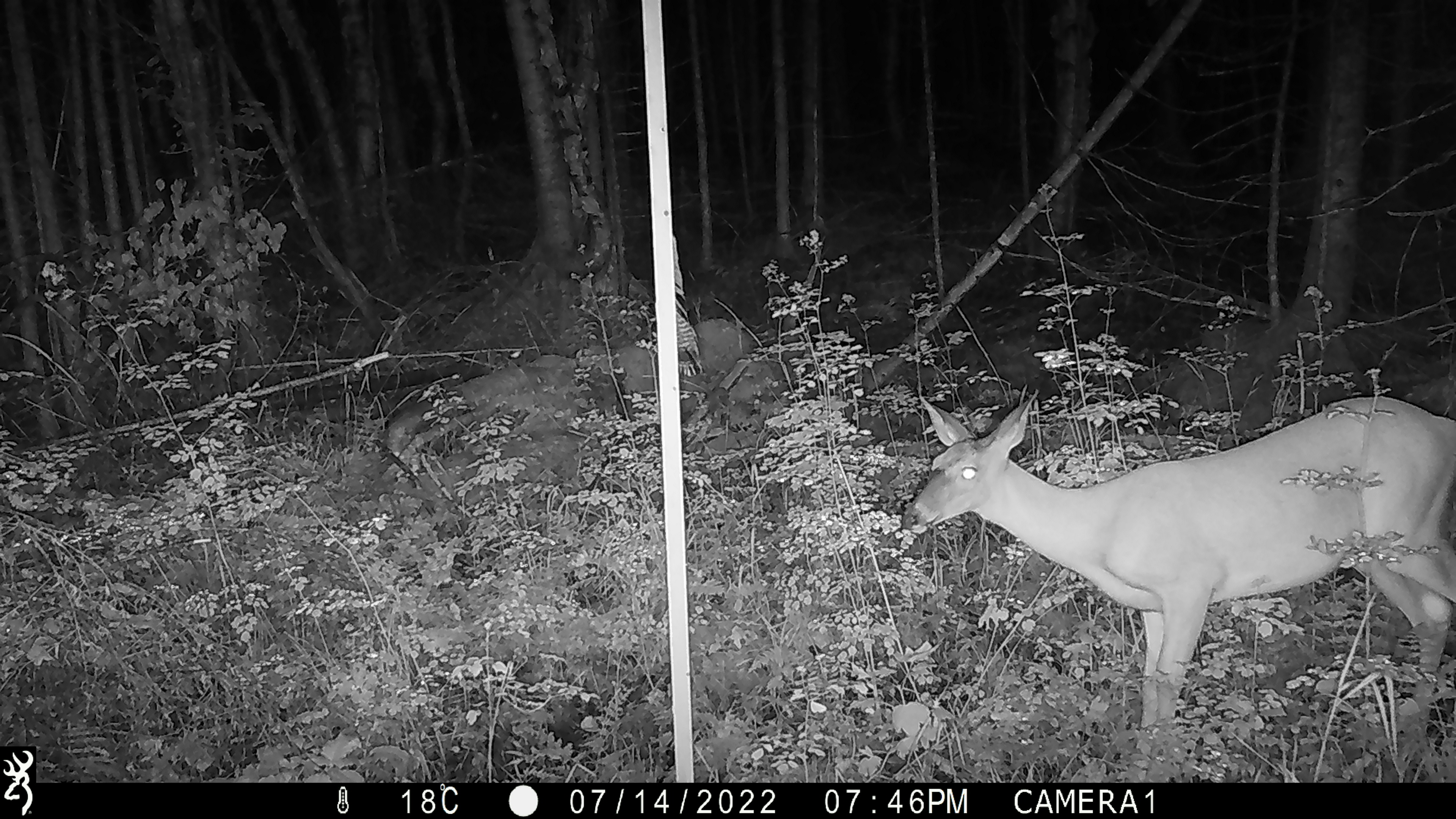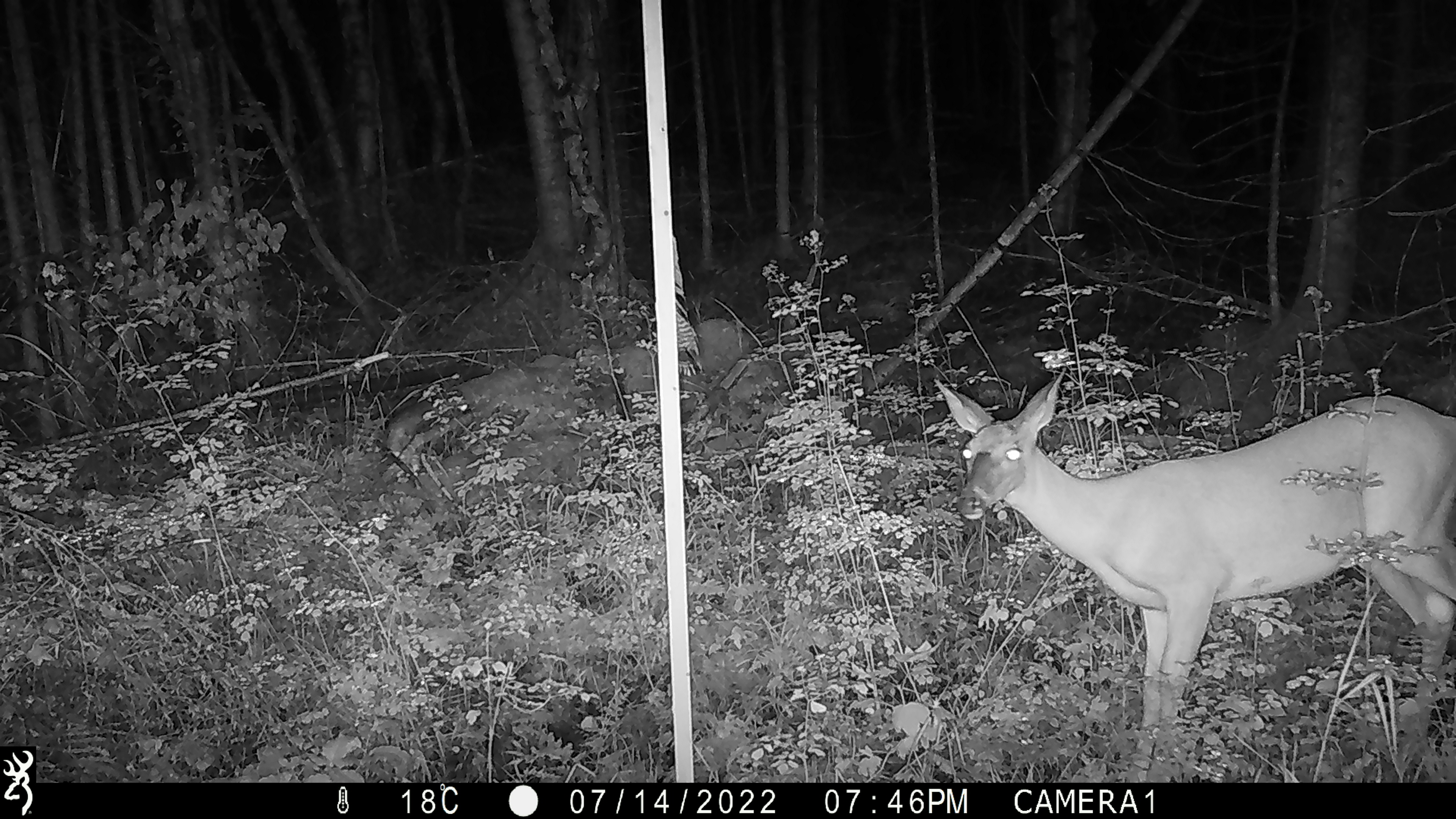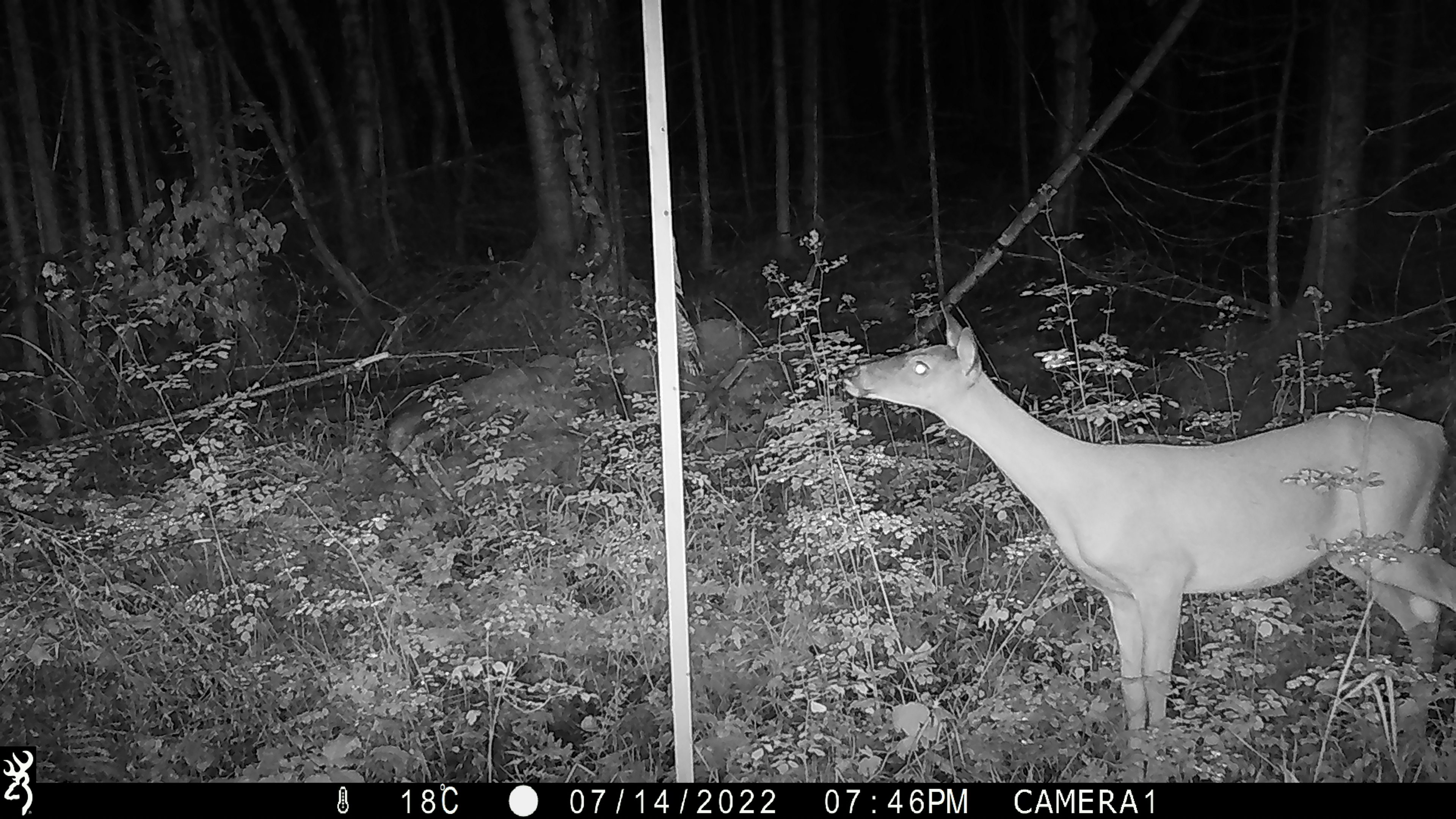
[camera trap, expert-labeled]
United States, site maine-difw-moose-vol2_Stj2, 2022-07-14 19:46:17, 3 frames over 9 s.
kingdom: Animalia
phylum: Chordata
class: Mammalia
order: Artiodactyla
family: Cervidae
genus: Odocoileus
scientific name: Odocoileus virginianus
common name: white-tailed deer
White-tailed deer (Odocoileus virginianus).